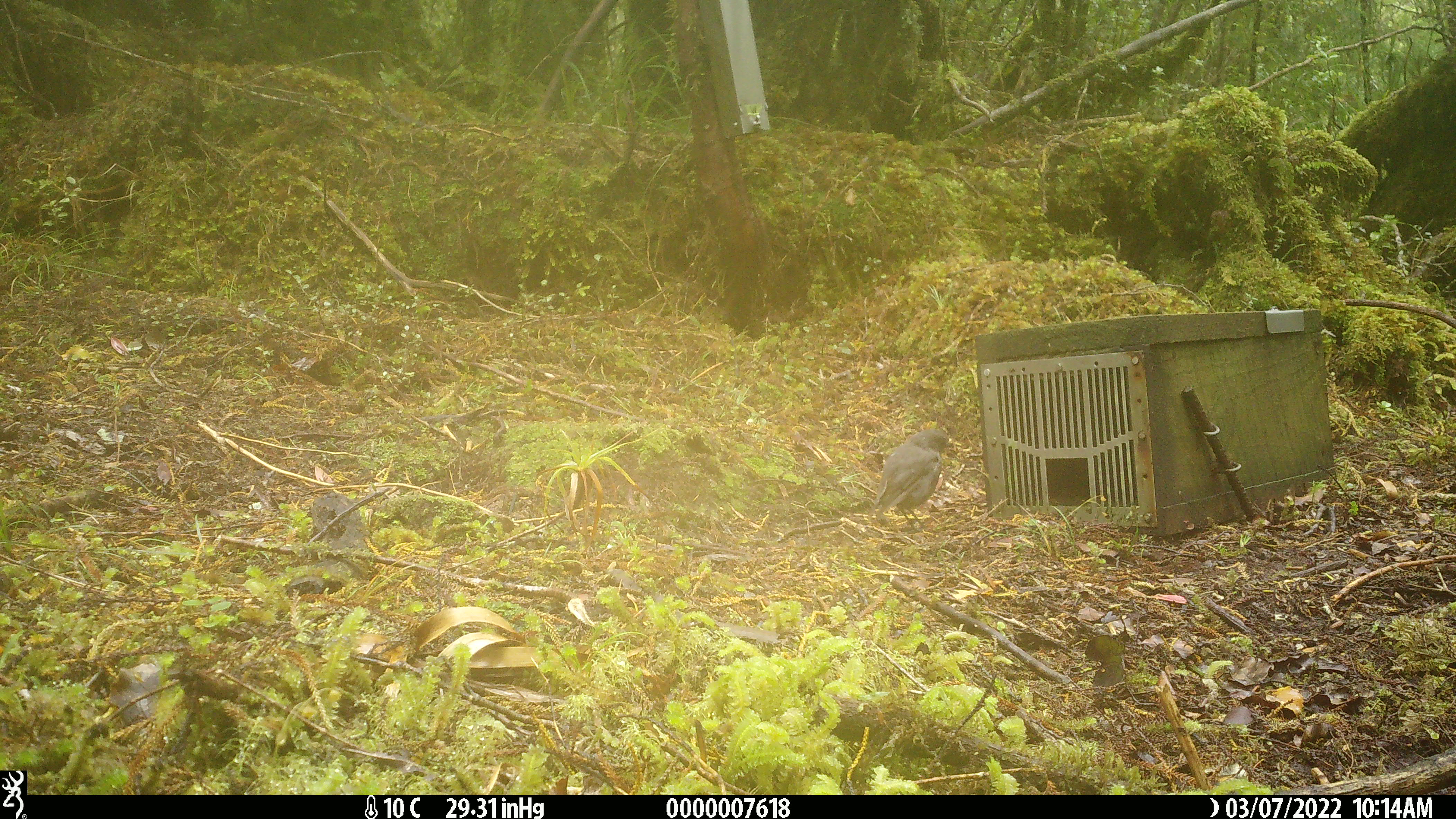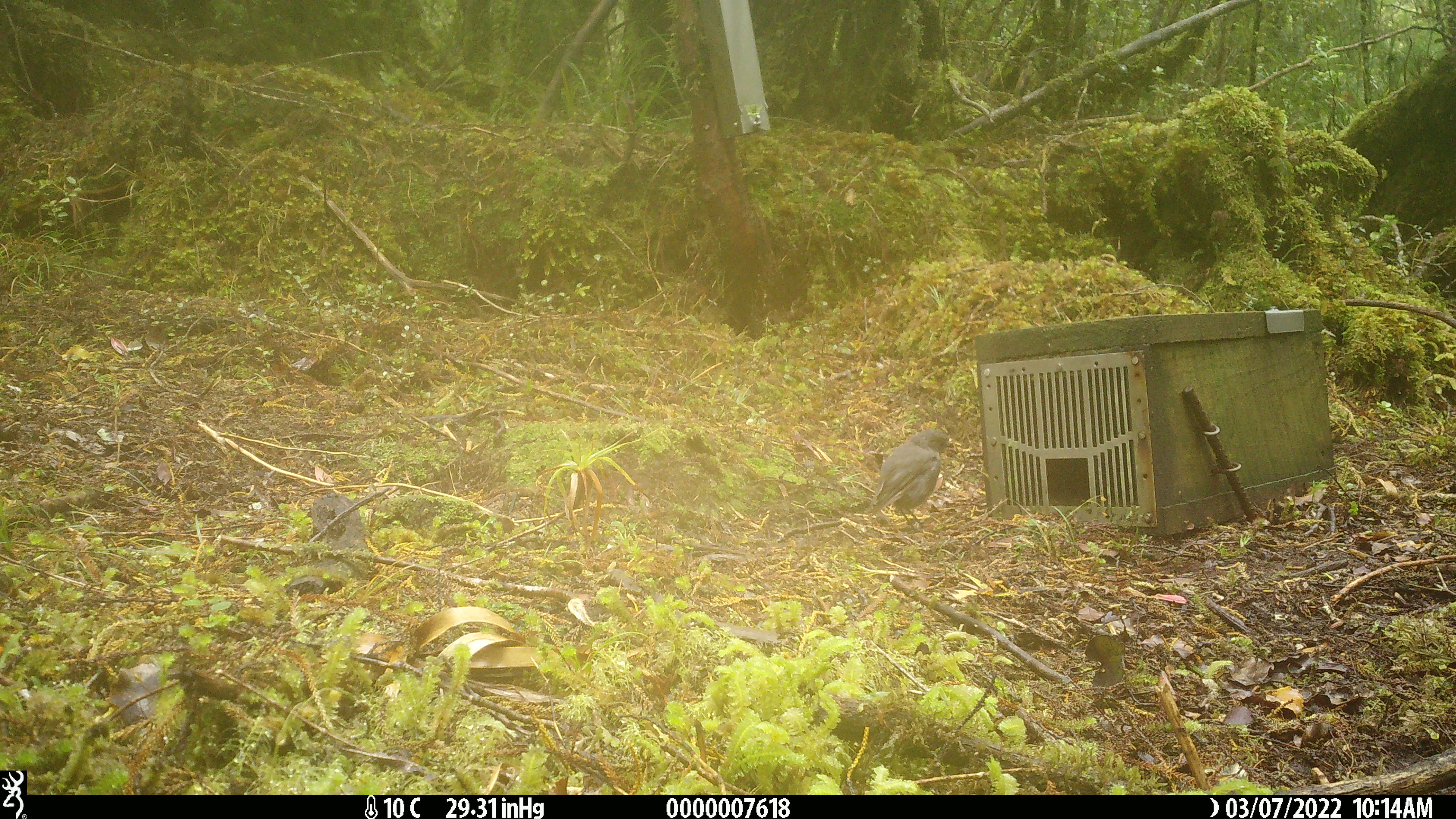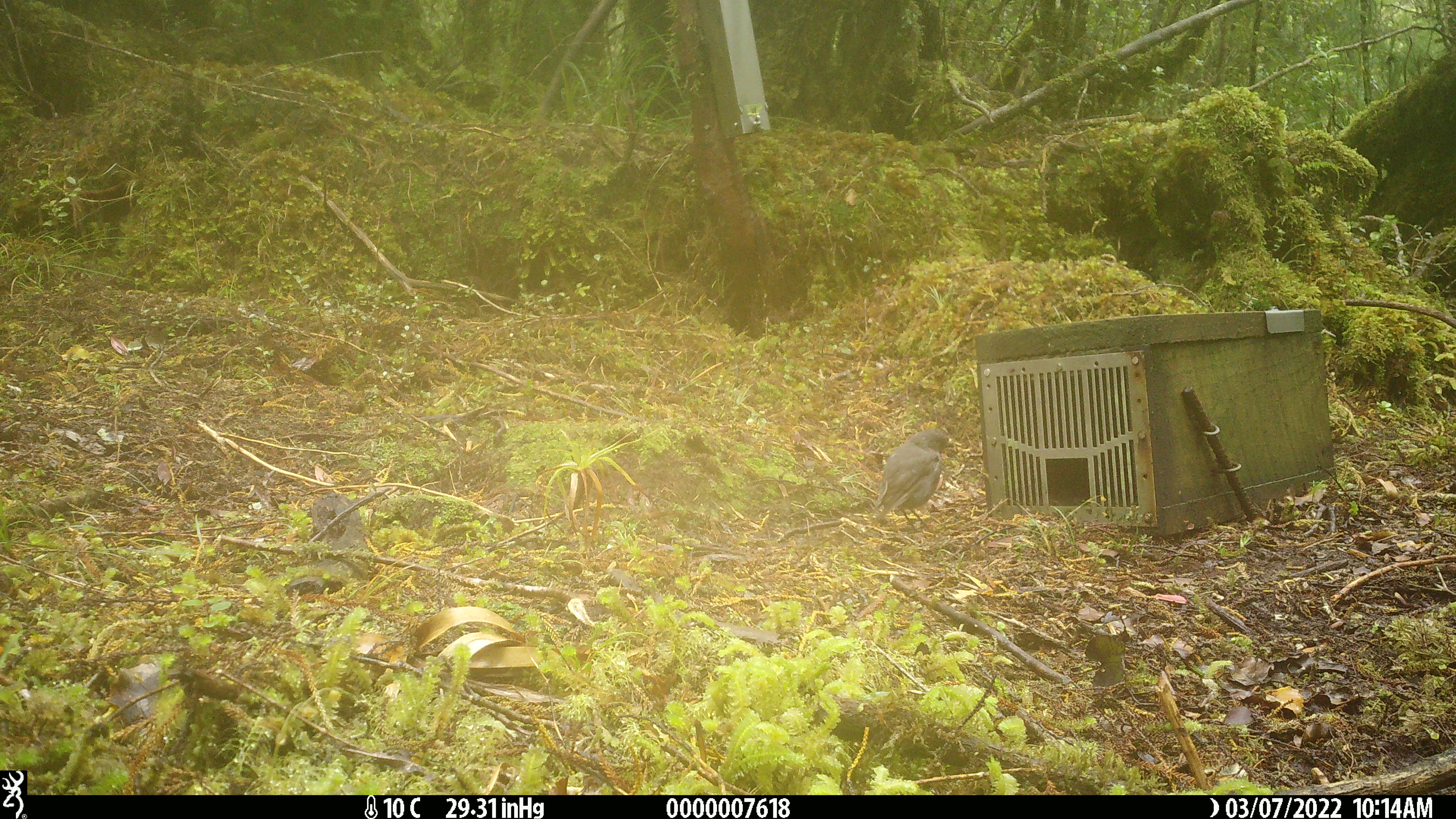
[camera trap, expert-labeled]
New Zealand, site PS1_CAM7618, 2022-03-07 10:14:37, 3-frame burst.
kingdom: Animalia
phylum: Chordata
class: Aves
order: Passeriformes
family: Petroicidae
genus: Petroica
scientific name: Petroica australis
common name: new zealand robin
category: robin